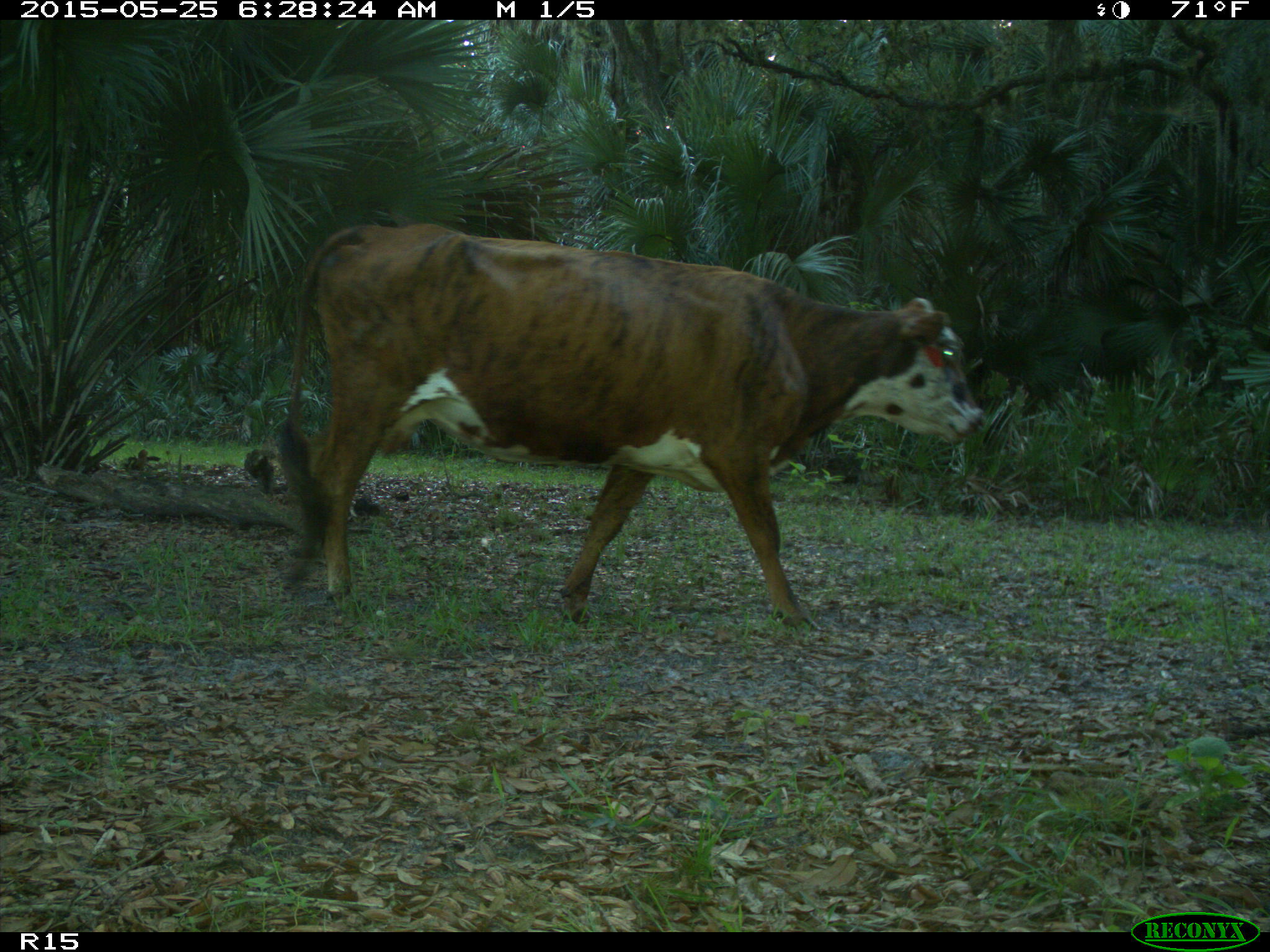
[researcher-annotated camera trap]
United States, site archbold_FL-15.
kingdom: Animalia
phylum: Chordata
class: Mammalia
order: Artiodactyla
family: Bovidae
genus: Bos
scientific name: Bos taurus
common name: domestic cow